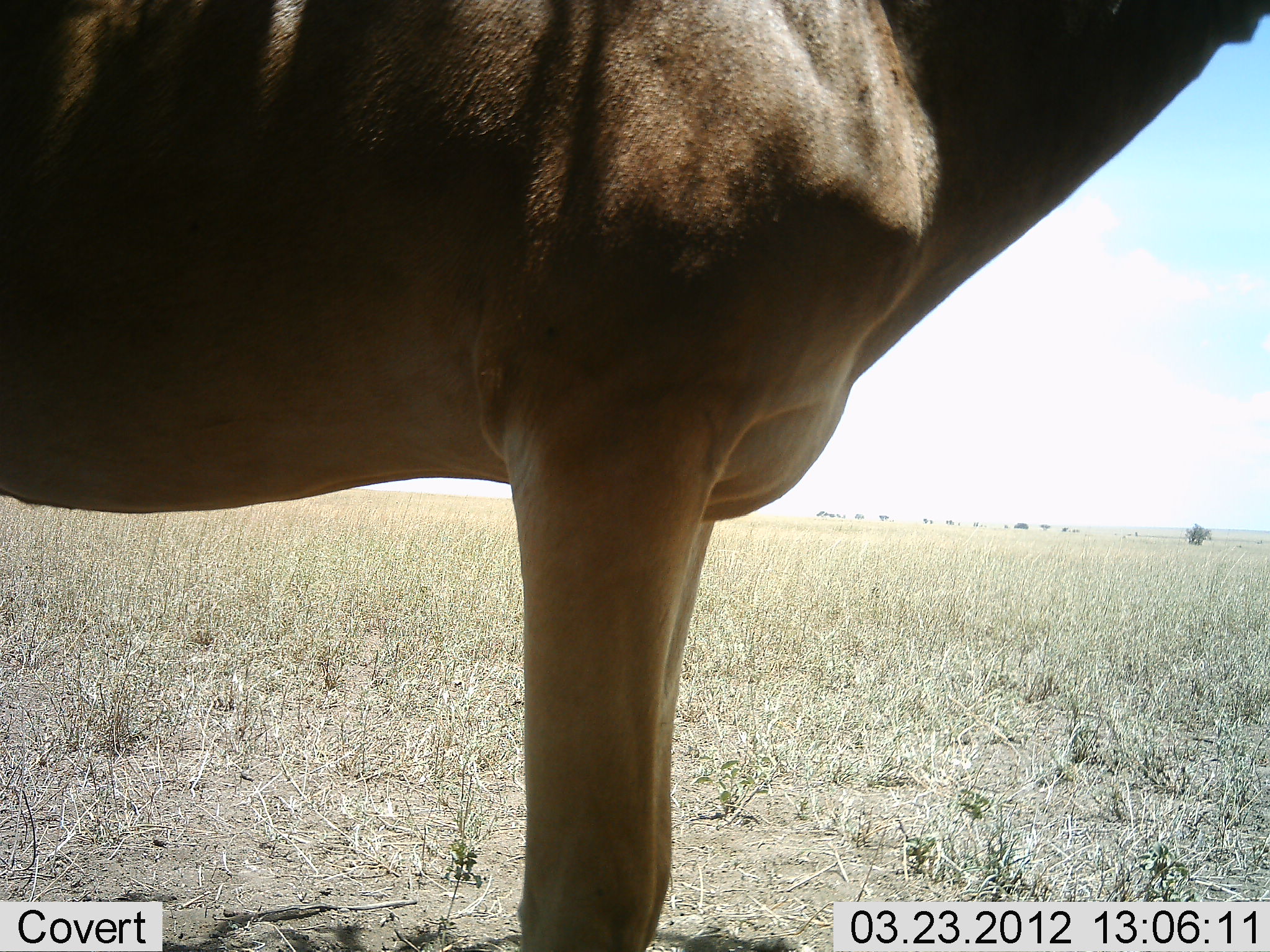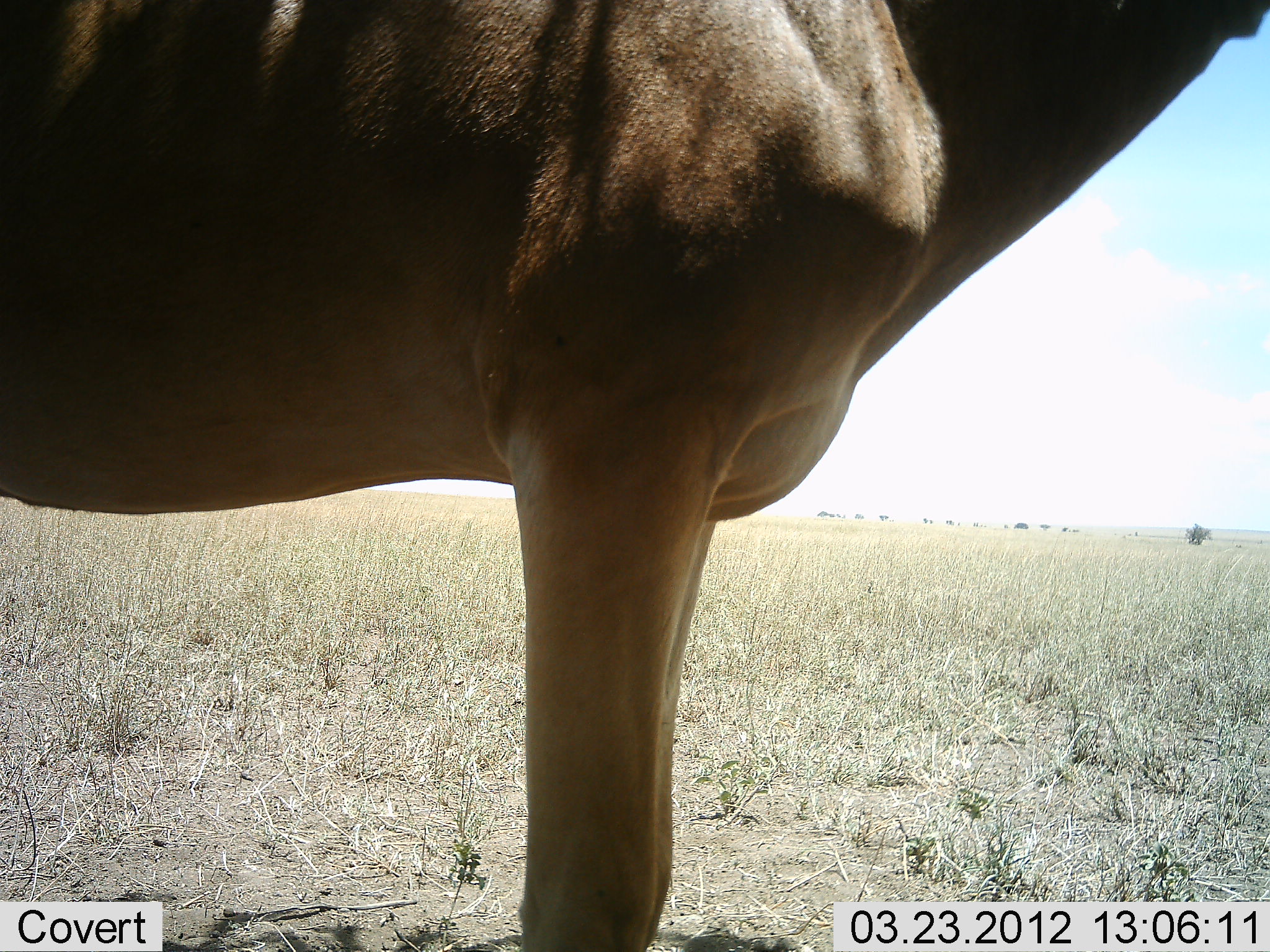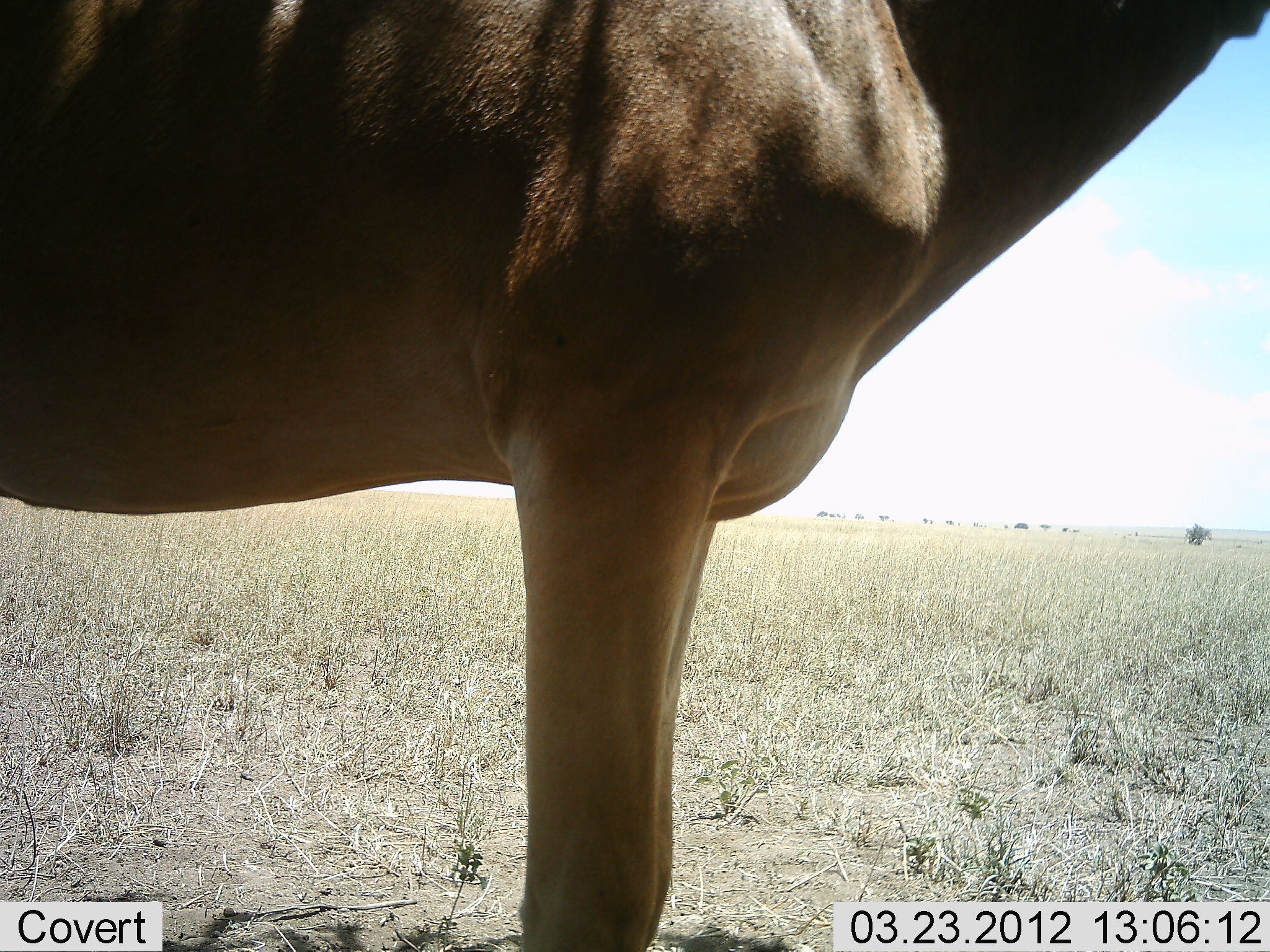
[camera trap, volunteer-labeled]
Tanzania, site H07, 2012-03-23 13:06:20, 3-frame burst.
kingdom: Animalia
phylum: Chordata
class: Mammalia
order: Artiodactyla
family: Bovidae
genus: Alcelaphus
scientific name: Alcelaphus buselaphus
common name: hartebeest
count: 1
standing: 100%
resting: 0%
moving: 0%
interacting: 0%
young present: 0%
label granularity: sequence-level